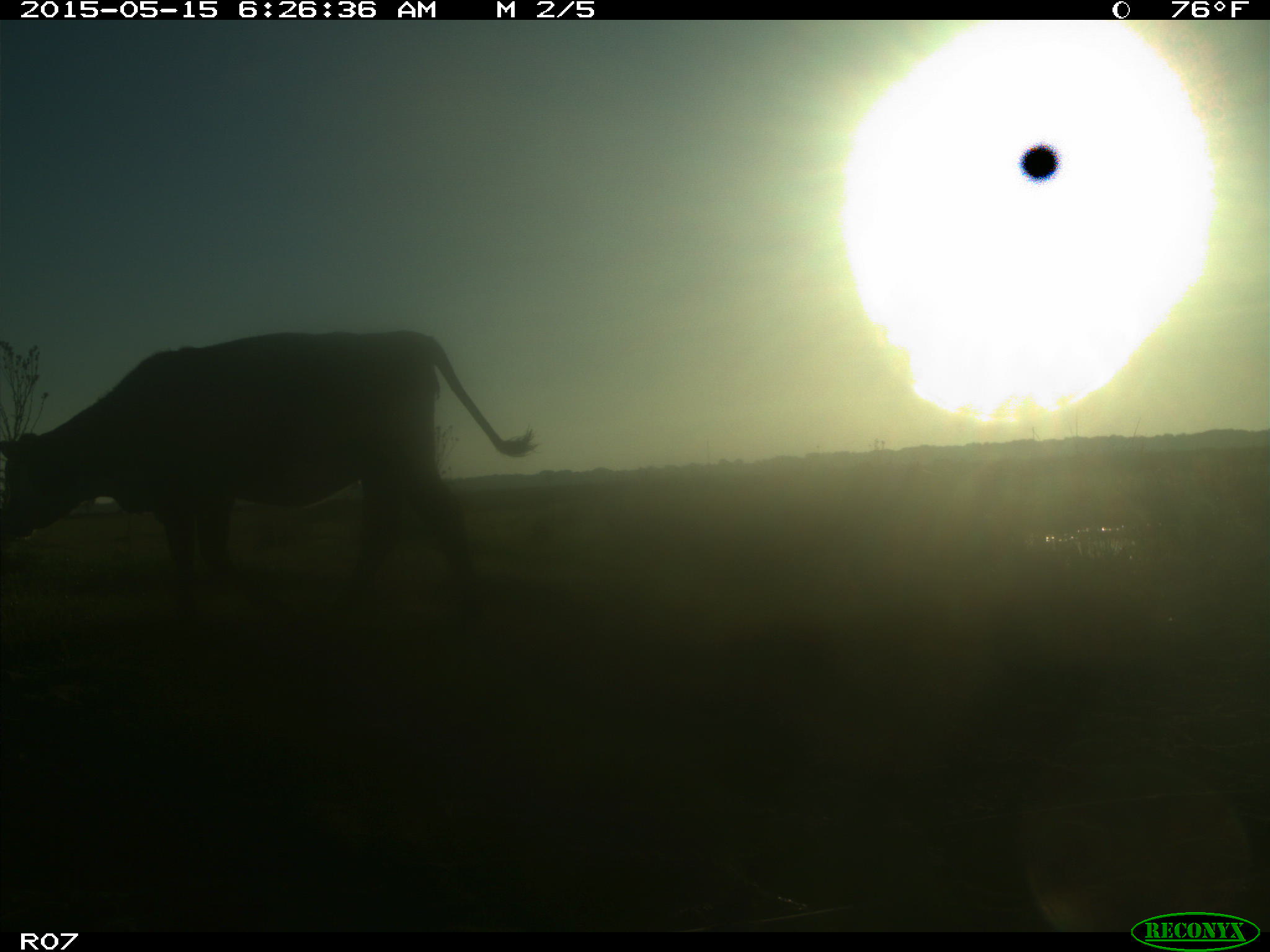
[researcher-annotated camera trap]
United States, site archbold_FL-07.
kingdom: Animalia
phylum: Chordata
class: Mammalia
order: Artiodactyla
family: Bovidae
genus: Bos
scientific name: Bos taurus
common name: domestic cow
Bos taurus (domestic cow).